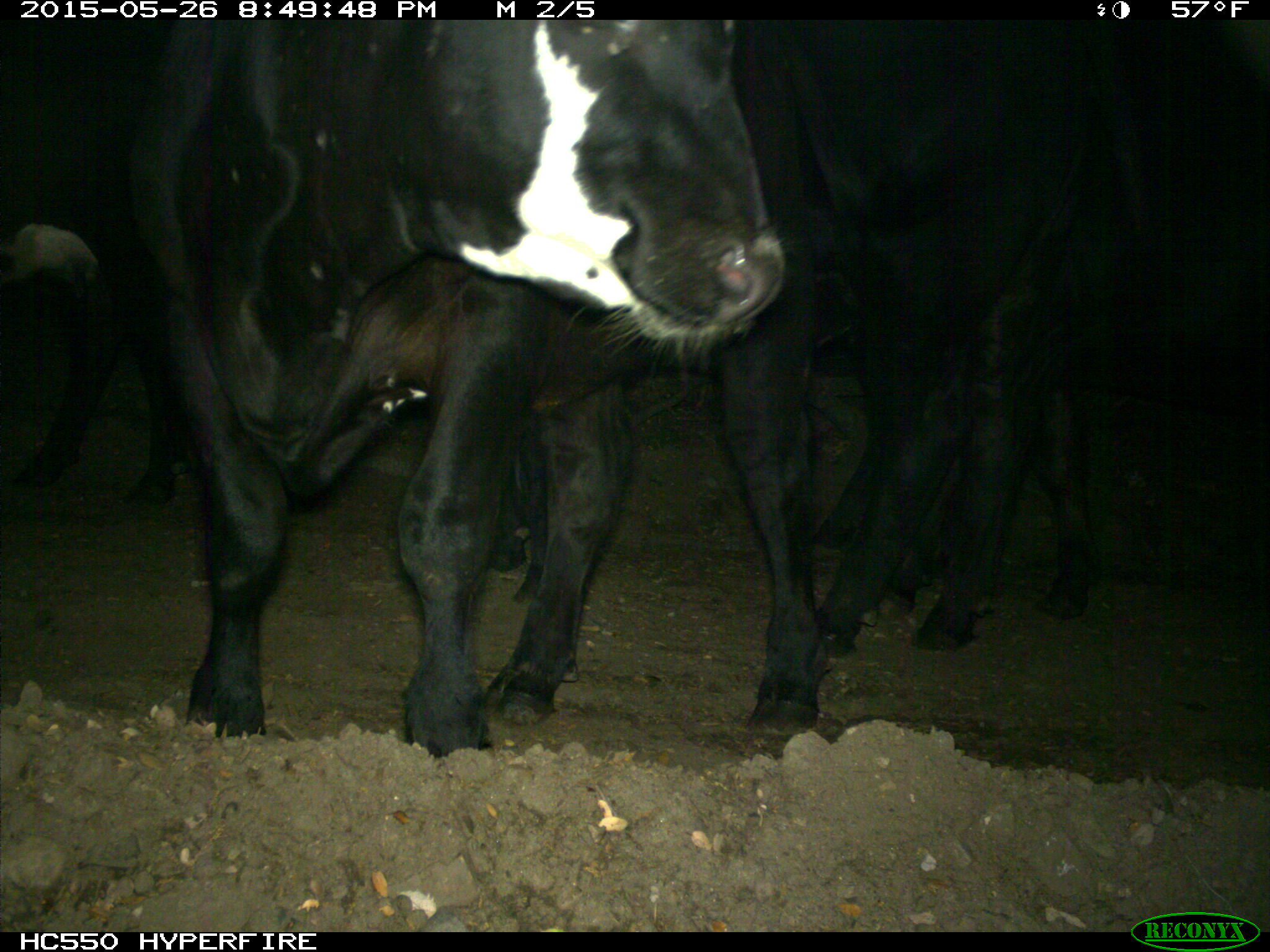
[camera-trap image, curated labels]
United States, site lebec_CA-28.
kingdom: Animalia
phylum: Chordata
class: Mammalia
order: Artiodactyla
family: Bovidae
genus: Bos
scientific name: Bos taurus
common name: domestic cow